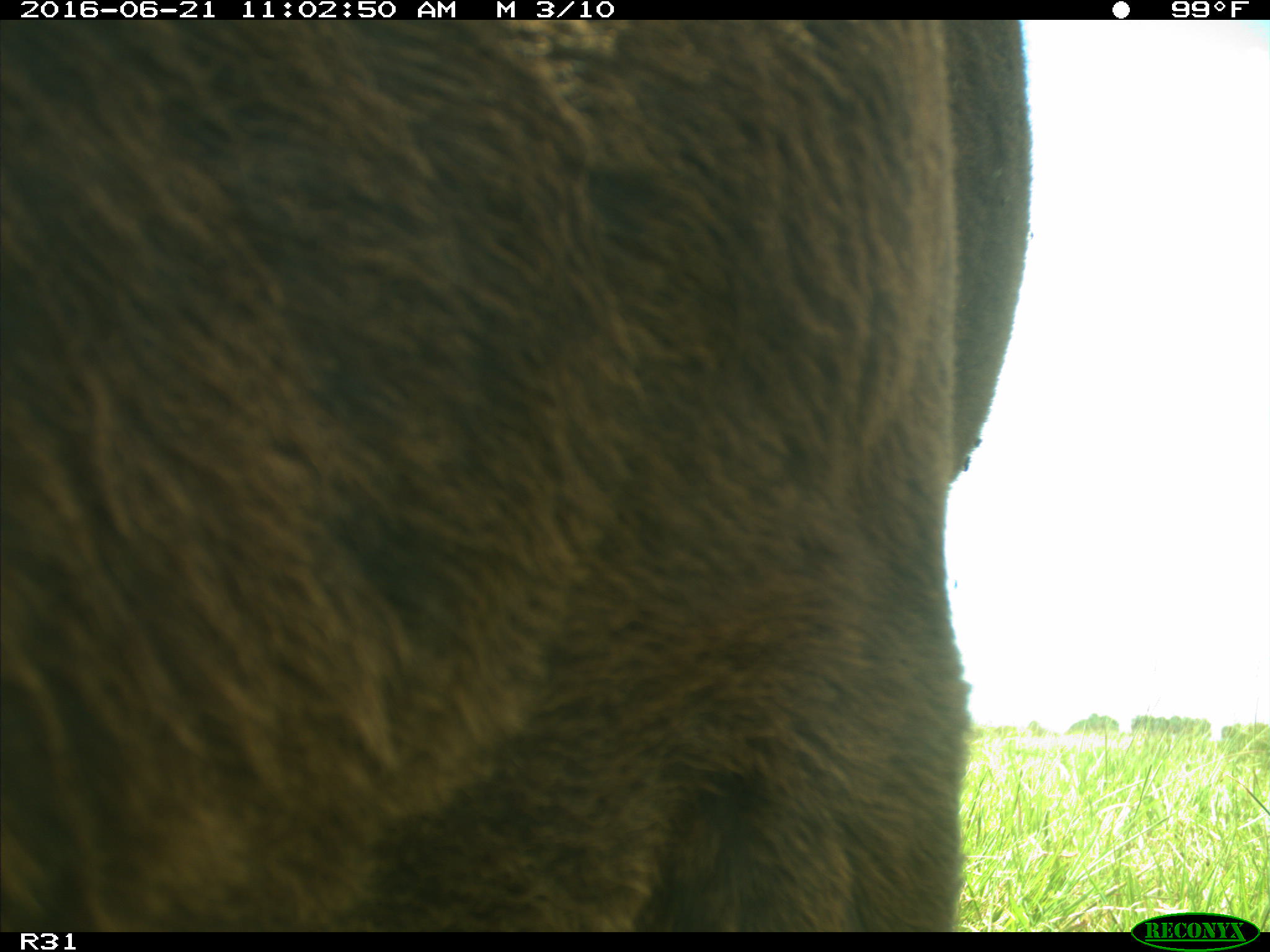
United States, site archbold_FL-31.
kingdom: Animalia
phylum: Chordata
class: Mammalia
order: Artiodactyla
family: Bovidae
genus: Bos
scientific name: Bos taurus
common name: domestic cow